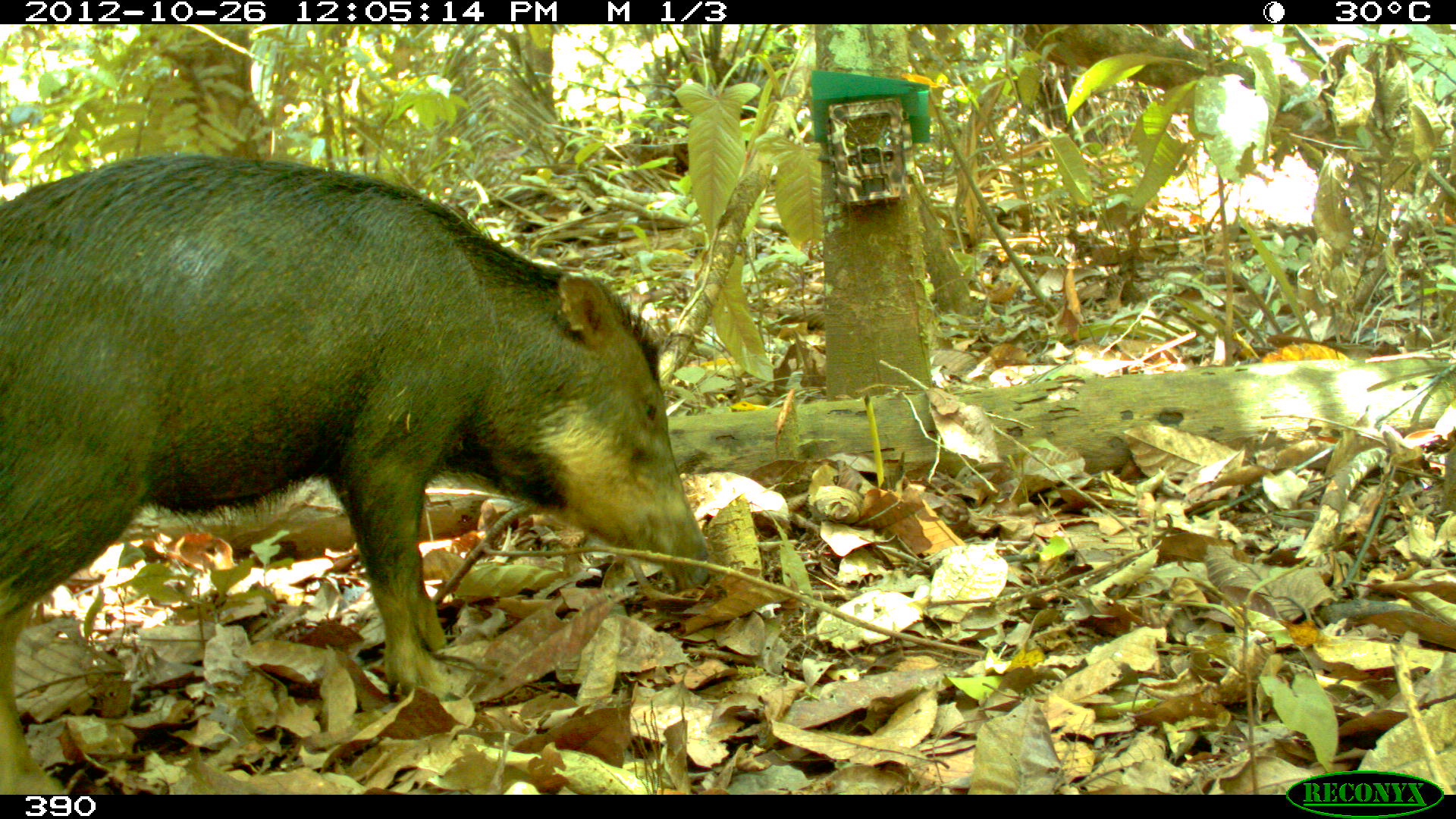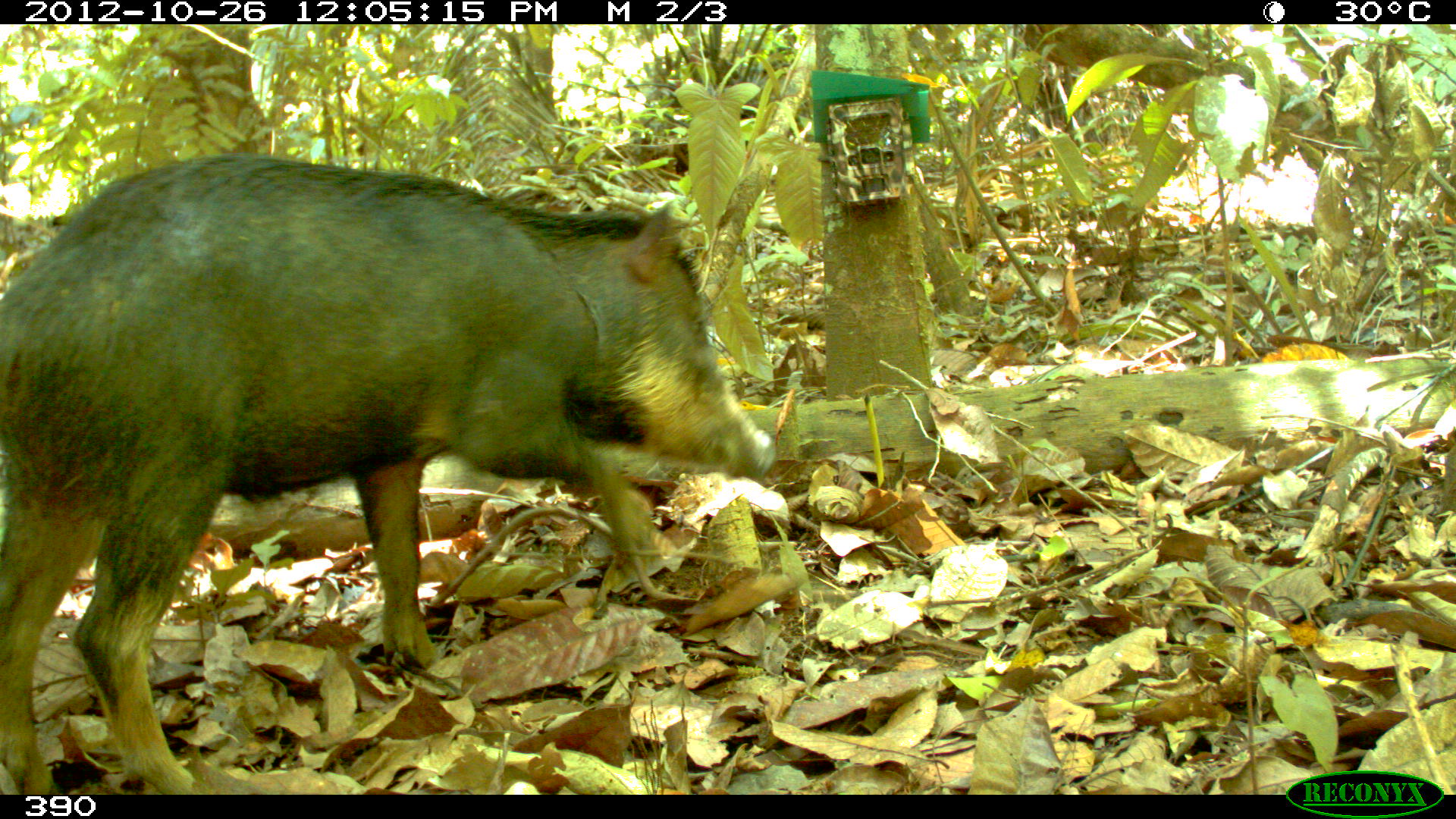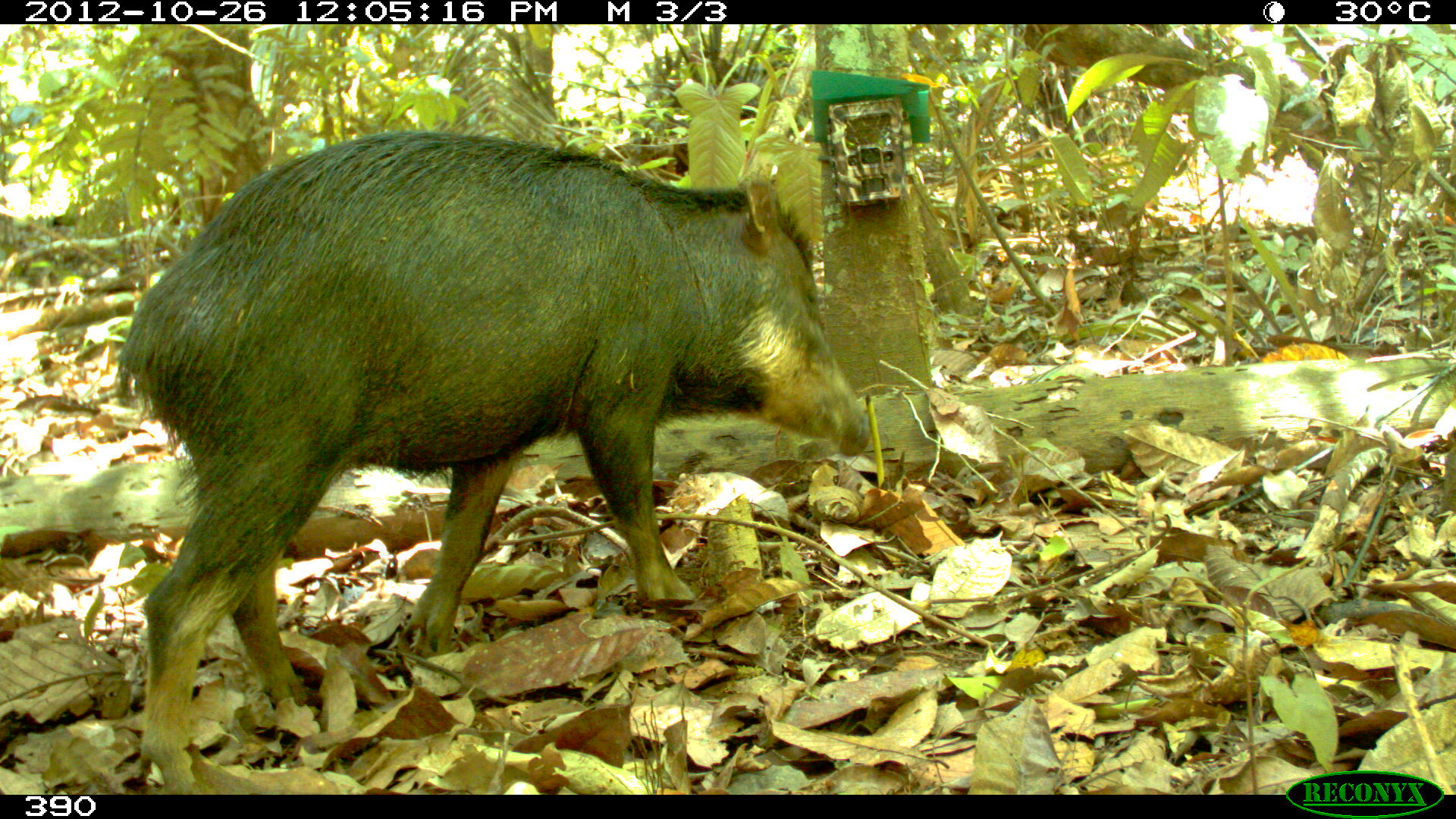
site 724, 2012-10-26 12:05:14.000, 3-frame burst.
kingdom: Animalia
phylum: Chordata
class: Mammalia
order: Artiodactyla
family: Tayassuidae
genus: Tayassu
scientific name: Tayassu pecari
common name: white-lipped peccary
Tayassu pecari (white-lipped peccary).